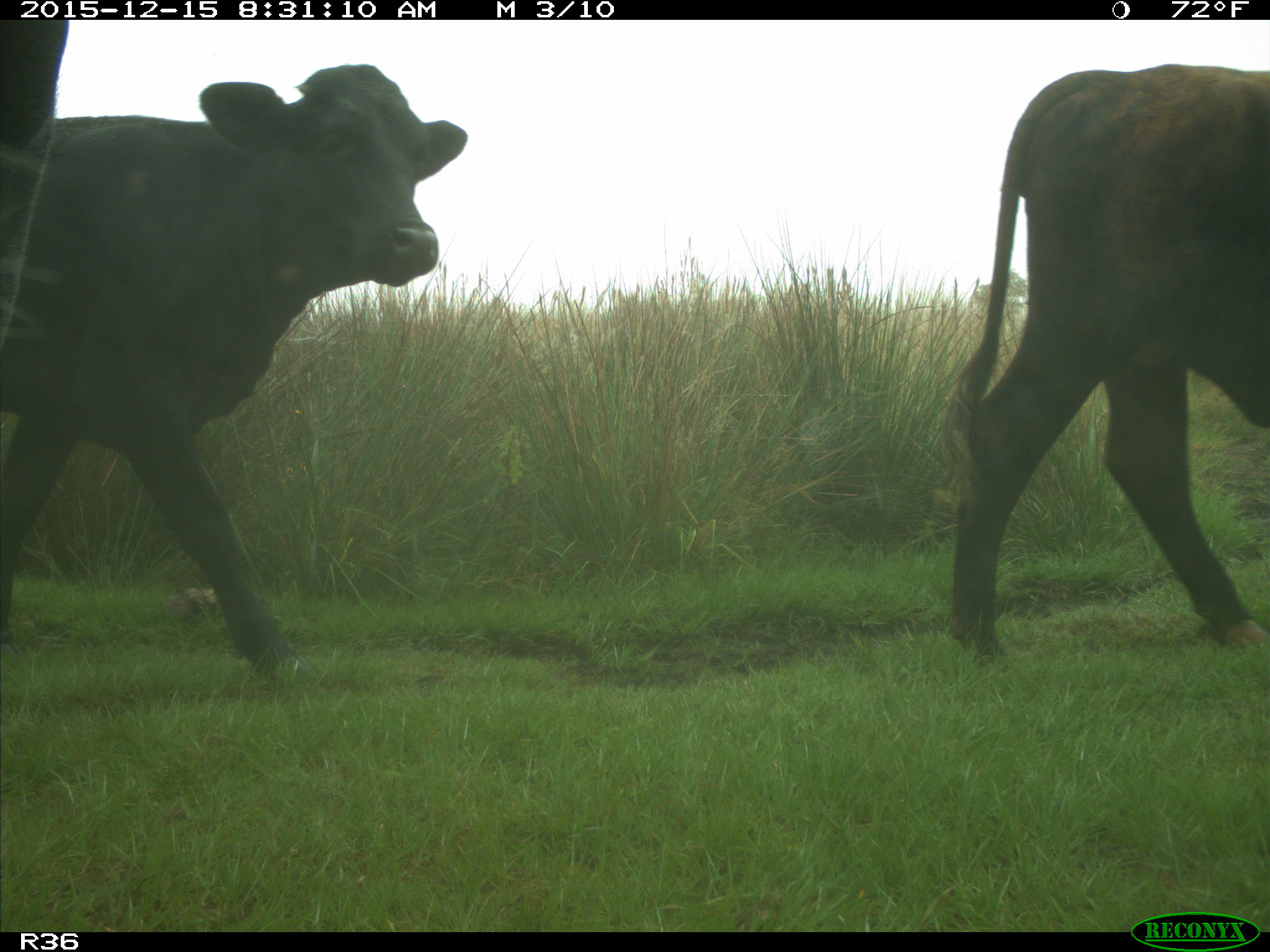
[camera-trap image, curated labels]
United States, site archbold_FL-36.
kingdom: Animalia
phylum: Chordata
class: Mammalia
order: Artiodactyla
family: Bovidae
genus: Bos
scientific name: Bos taurus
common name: domestic cow